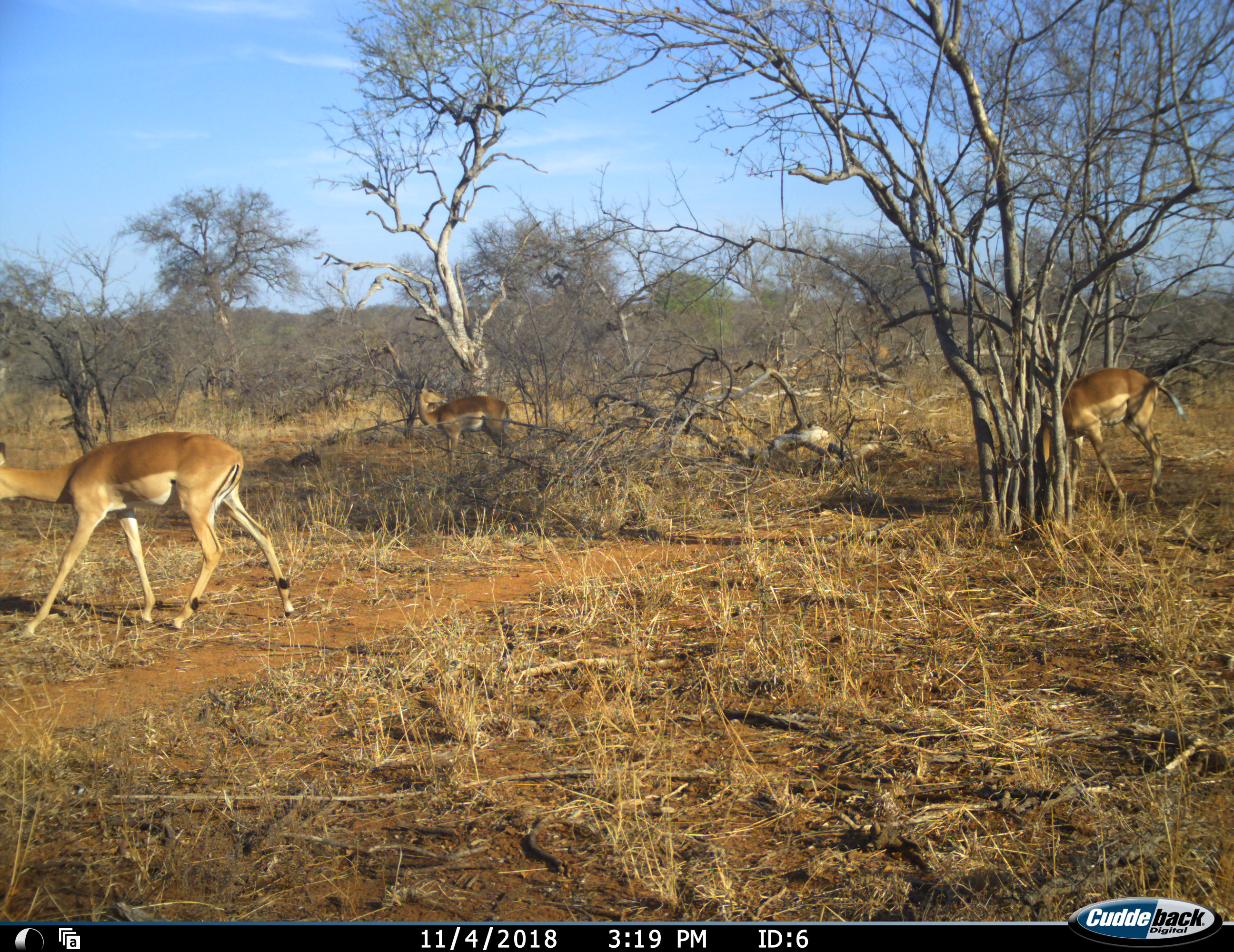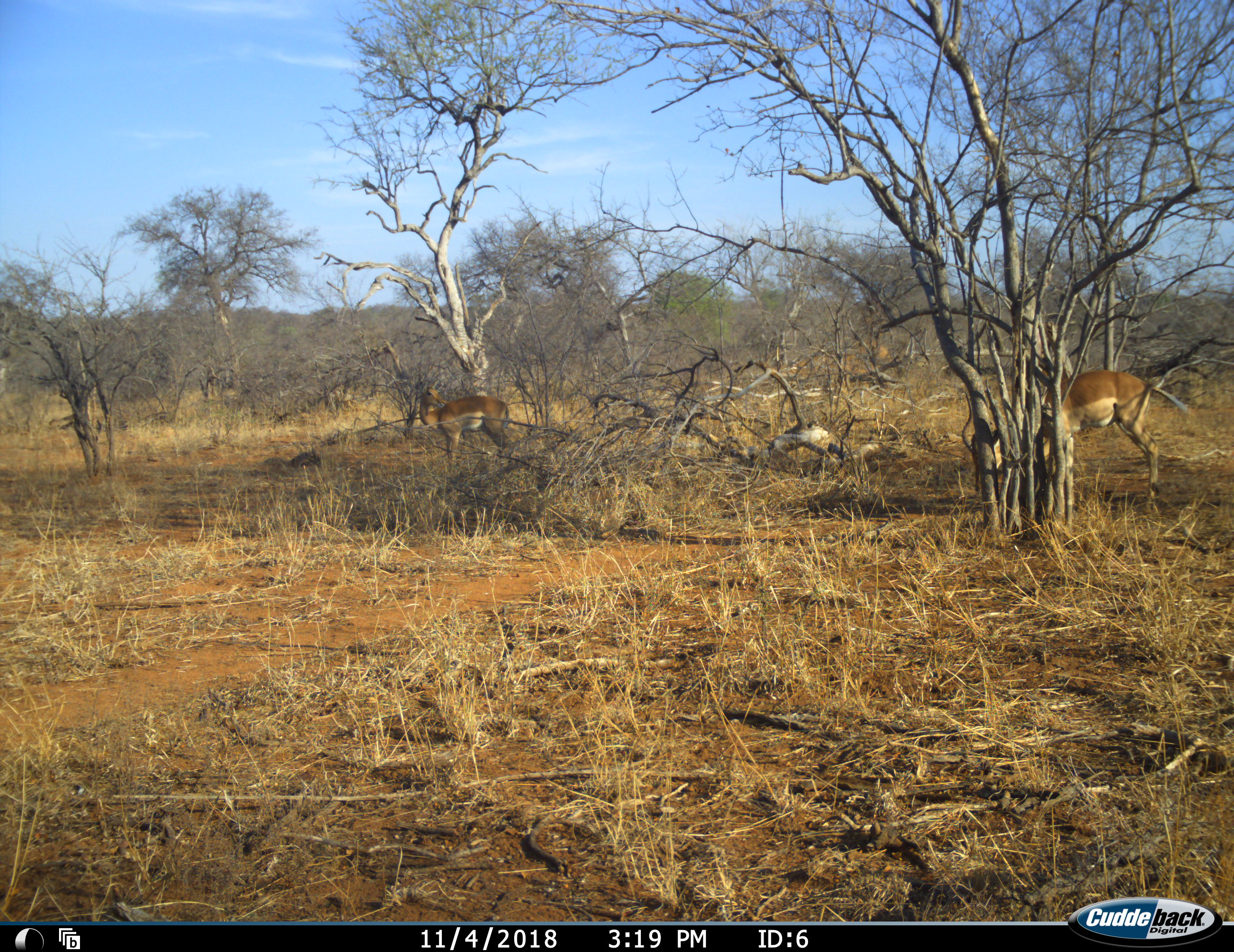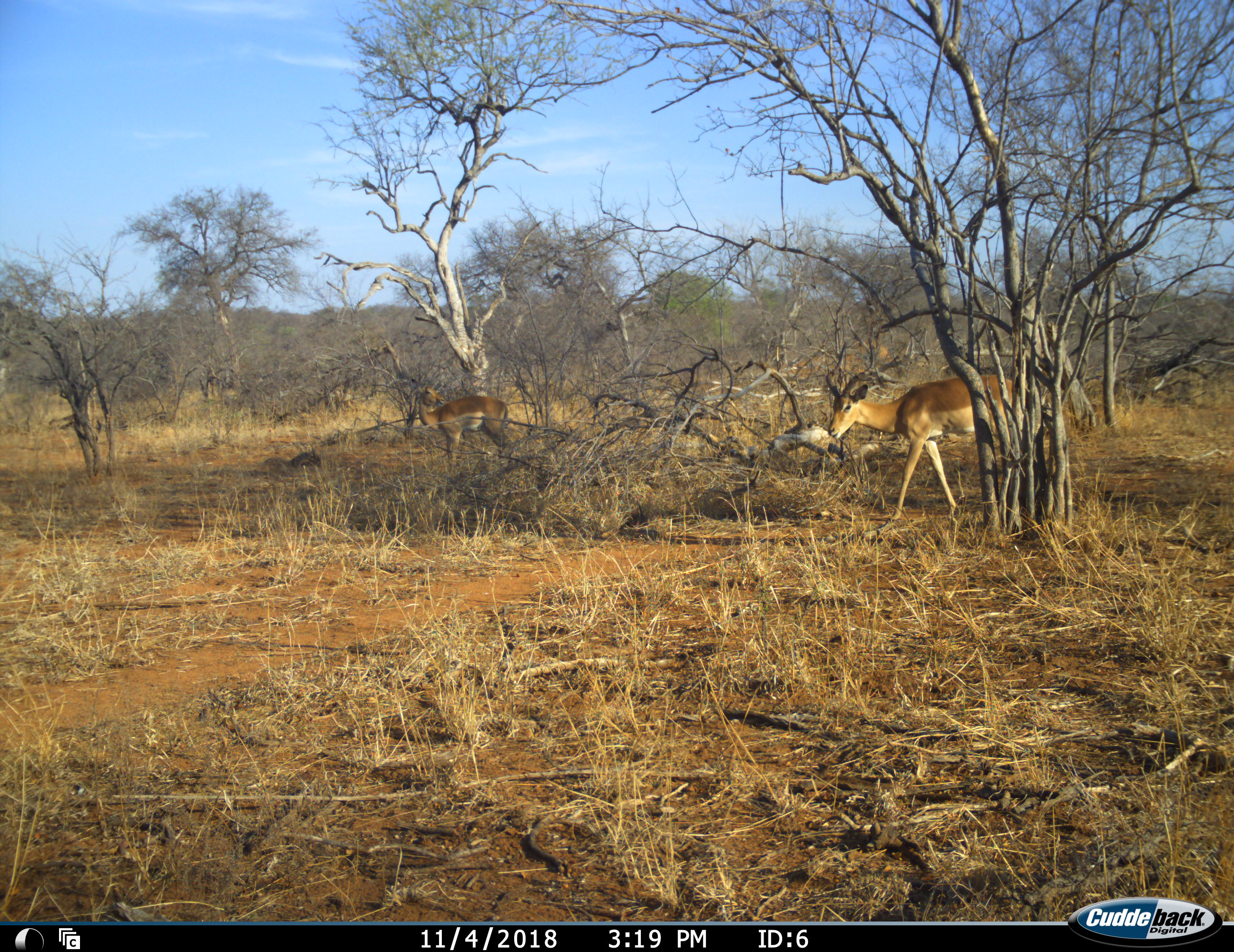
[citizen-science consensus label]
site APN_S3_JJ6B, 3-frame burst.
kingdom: Animalia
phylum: Chordata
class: Mammalia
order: Artiodactyla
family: Bovidae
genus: Aepyceros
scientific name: Aepyceros melampus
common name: impala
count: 3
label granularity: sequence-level